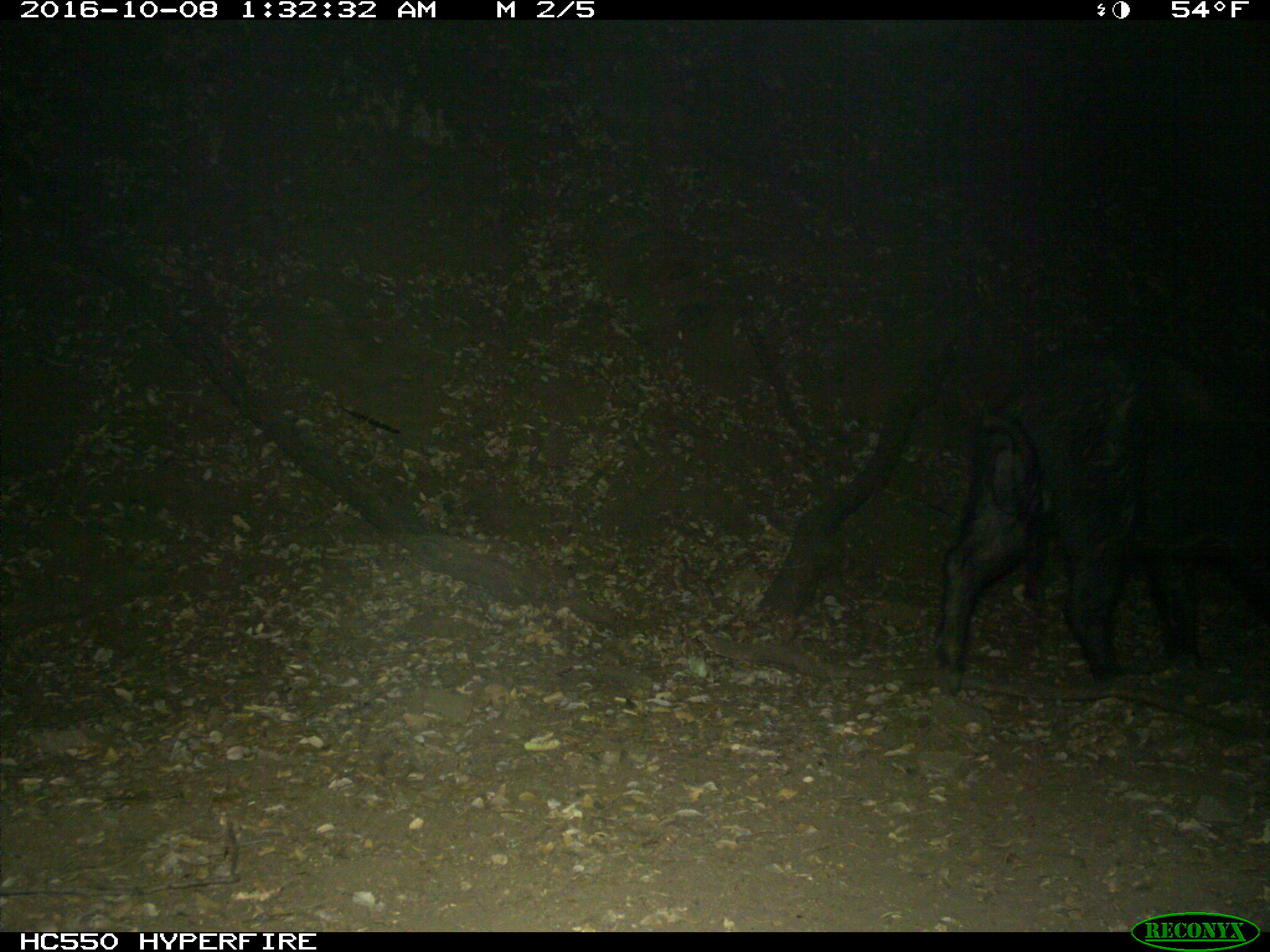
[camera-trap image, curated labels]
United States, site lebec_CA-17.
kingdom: Animalia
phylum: Chordata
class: Mammalia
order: Artiodactyla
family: Suidae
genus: Sus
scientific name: Sus scrofa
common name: wild boar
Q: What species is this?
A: Sus scrofa (wild boar).